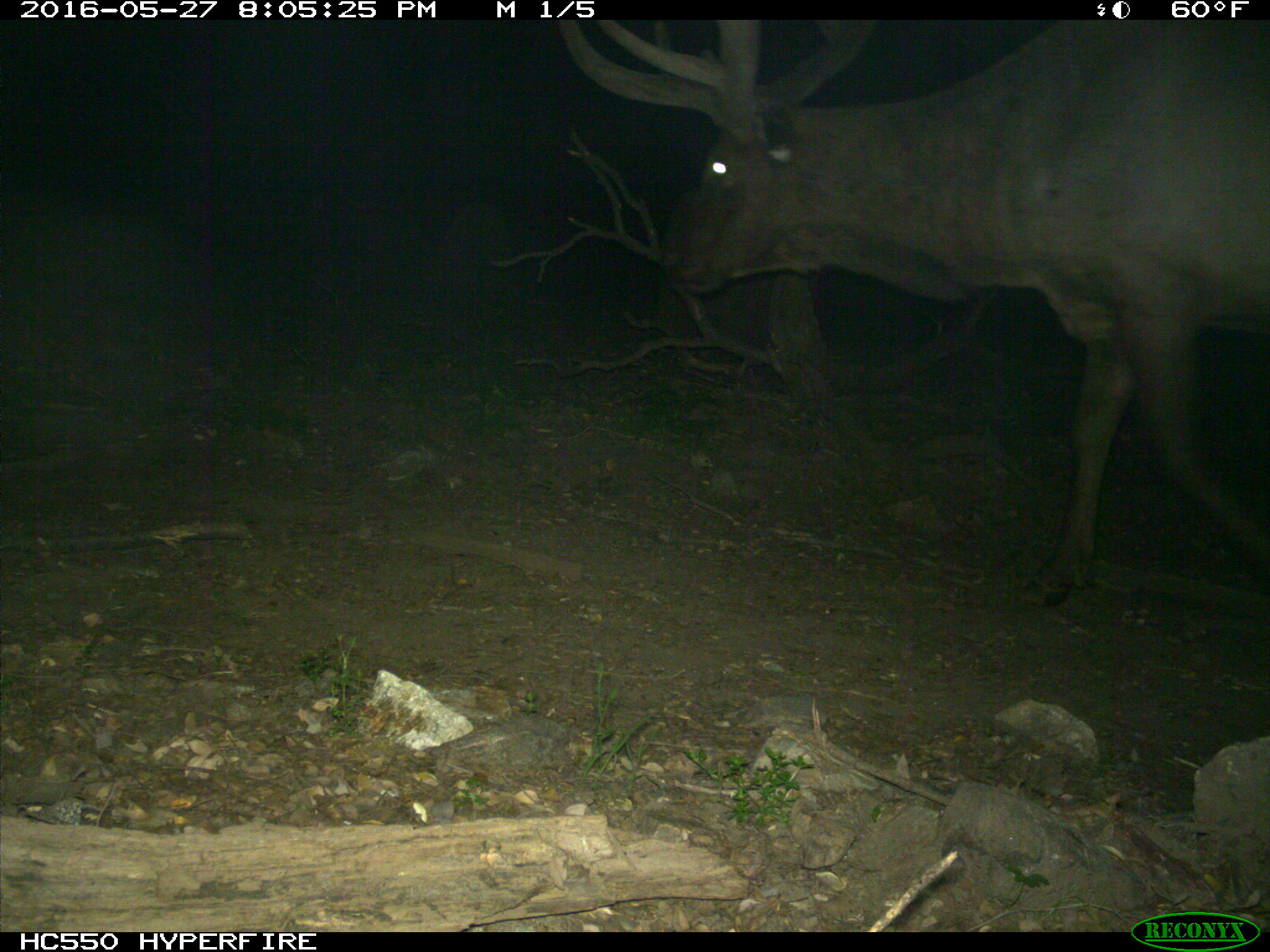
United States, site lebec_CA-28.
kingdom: Animalia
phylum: Chordata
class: Mammalia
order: Artiodactyla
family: Cervidae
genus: Cervus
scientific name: Cervus canadensis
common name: elk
Cervus canadensis (elk).